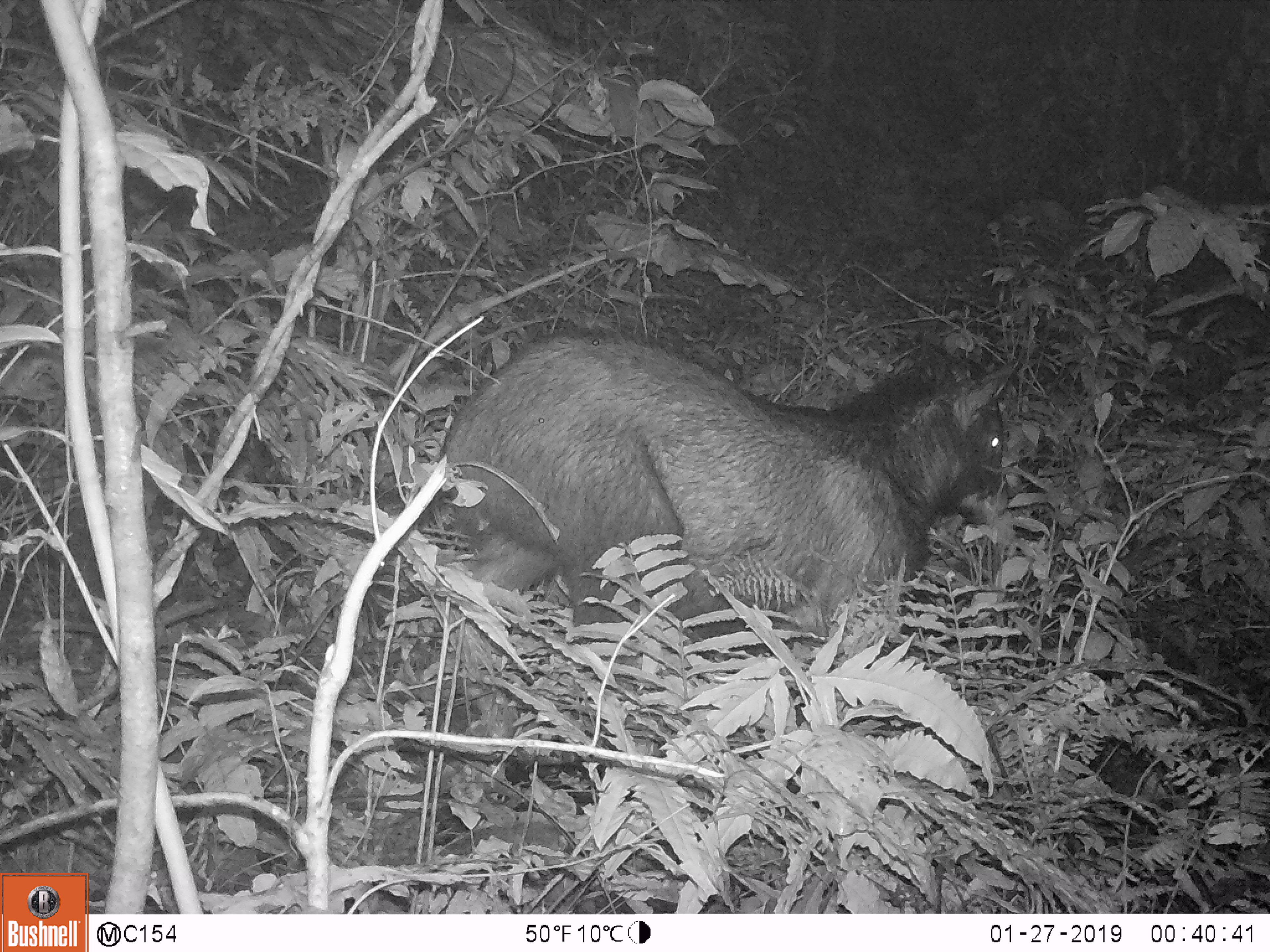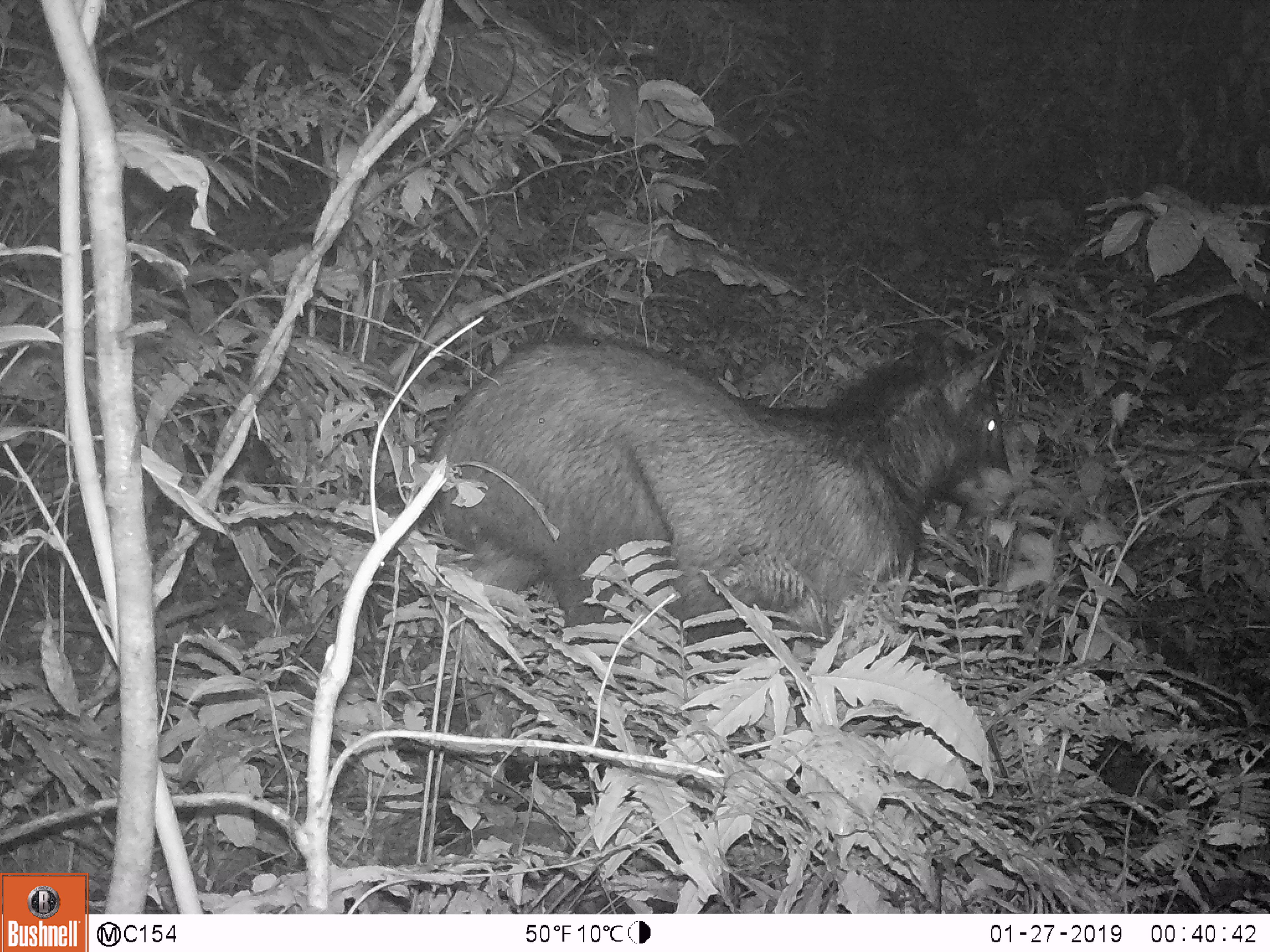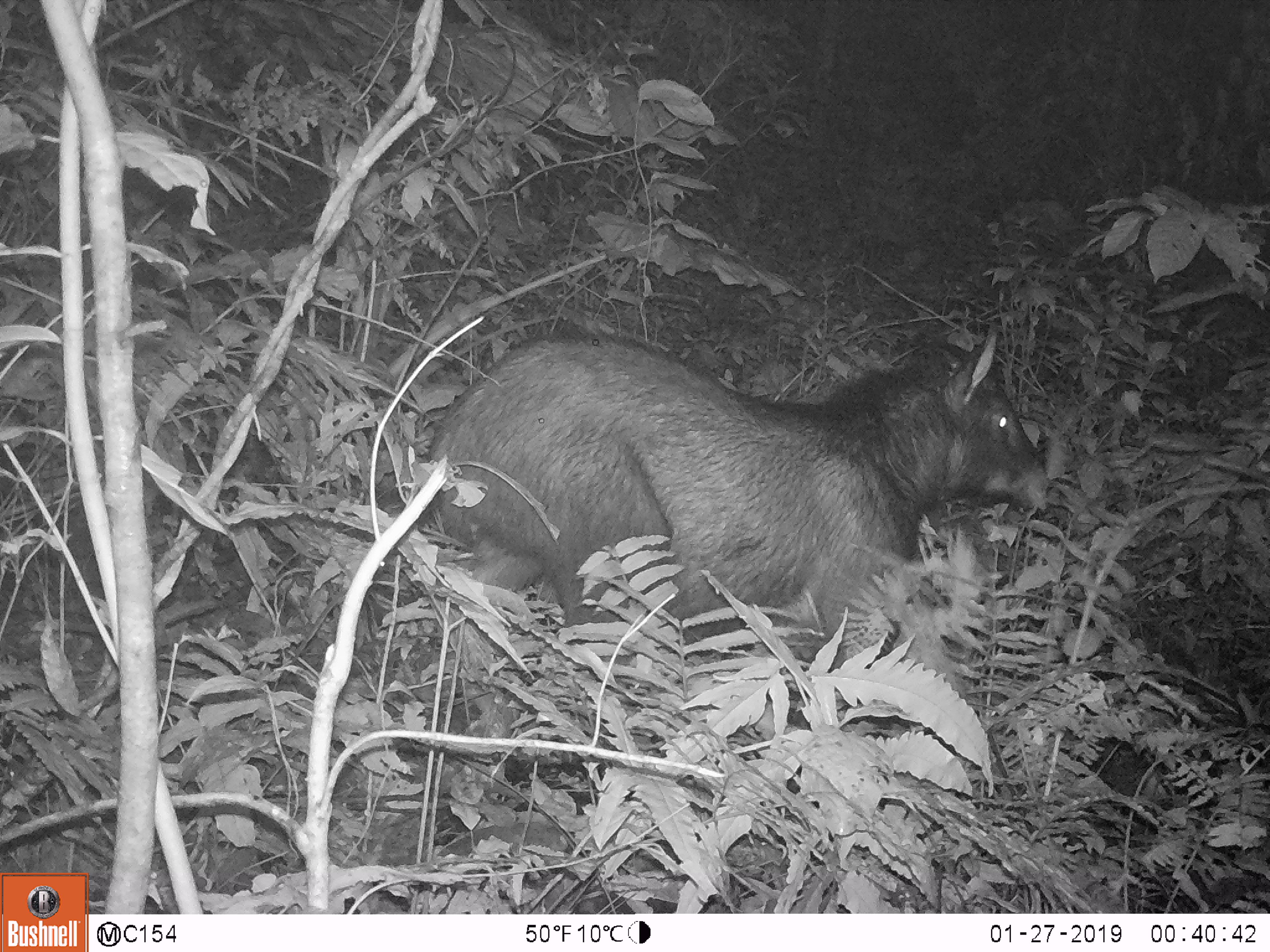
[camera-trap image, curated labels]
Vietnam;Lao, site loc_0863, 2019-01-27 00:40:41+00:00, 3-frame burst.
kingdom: Animalia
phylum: Chordata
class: Mammalia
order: Artiodactyla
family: Bovidae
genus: Capricornis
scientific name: Capricornis sumatraensis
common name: chinese serow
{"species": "chinese serow (Capricornis sumatraensis)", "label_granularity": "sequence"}